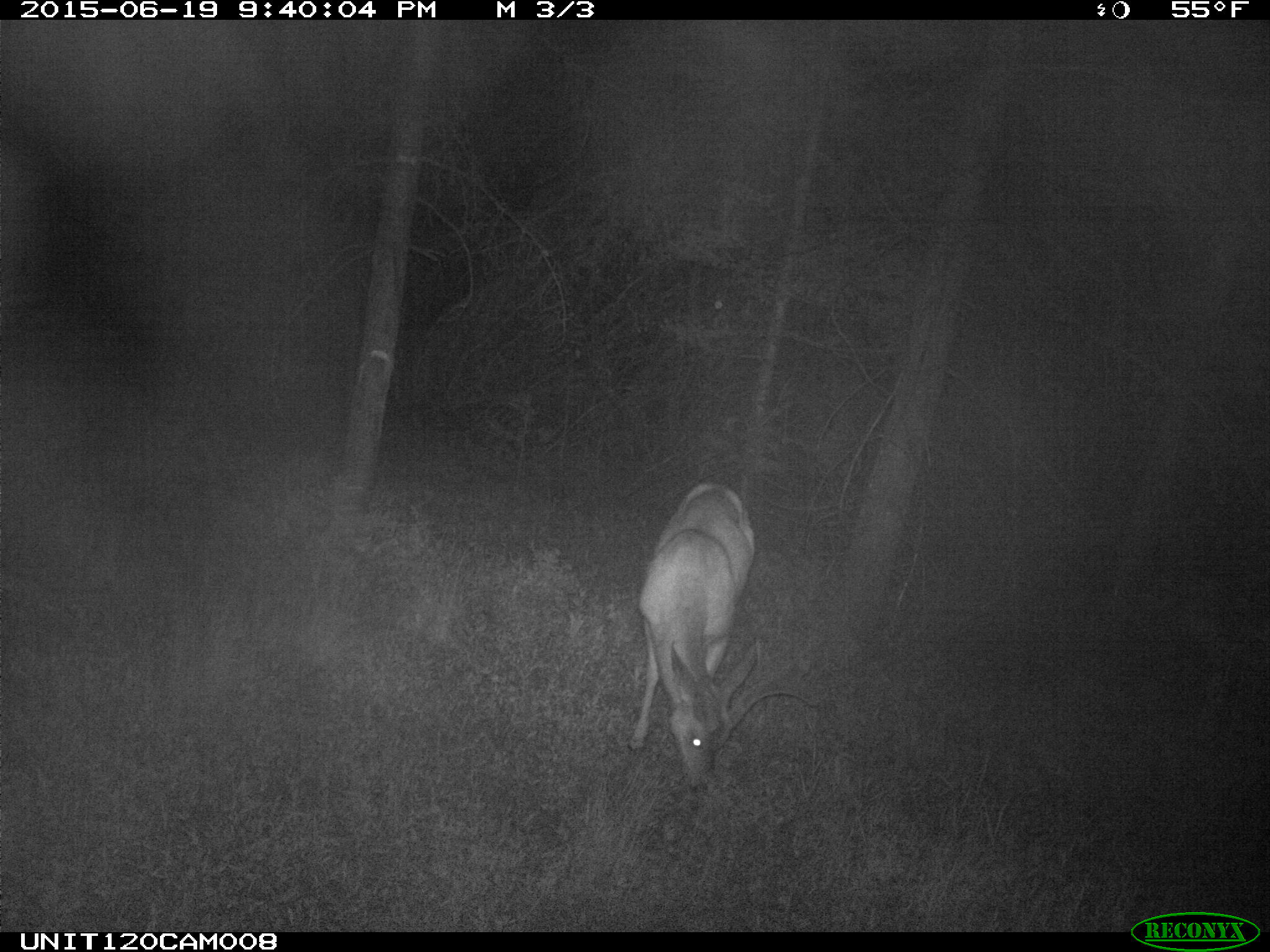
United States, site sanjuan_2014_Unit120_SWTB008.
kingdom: Animalia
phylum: Chordata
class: Mammalia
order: Artiodactyla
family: Cervidae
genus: Odocoileus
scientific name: Odocoileus hemionus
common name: mule deer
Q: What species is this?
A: Odocoileus hemionus (mule deer).